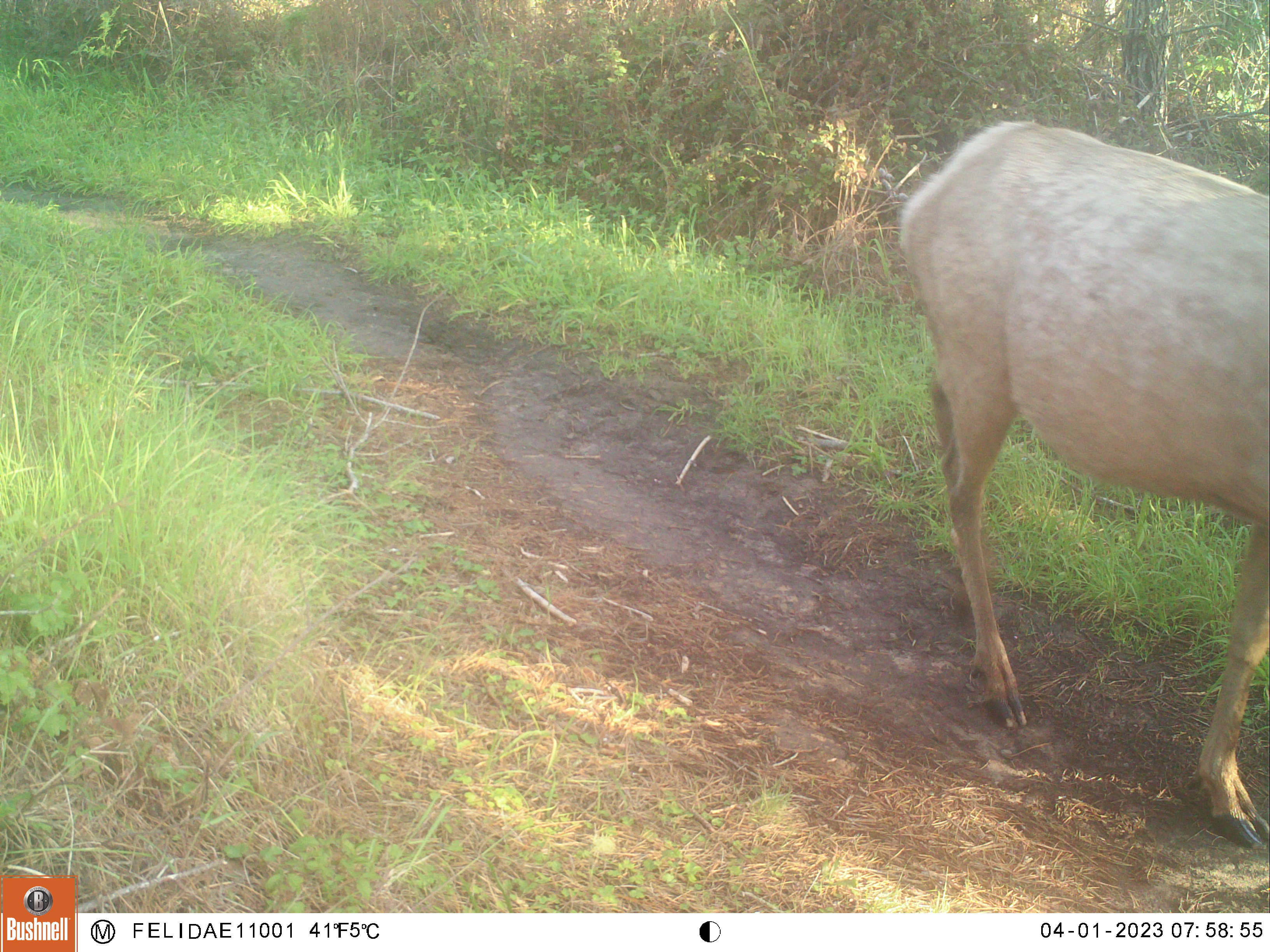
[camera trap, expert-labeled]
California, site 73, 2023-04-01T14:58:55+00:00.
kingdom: Animalia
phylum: Chordata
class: Mammalia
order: Artiodactyla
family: Cervidae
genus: Odocoileus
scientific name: Odocoileus hemionus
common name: mule deer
Mule deer (Odocoileus hemionus).